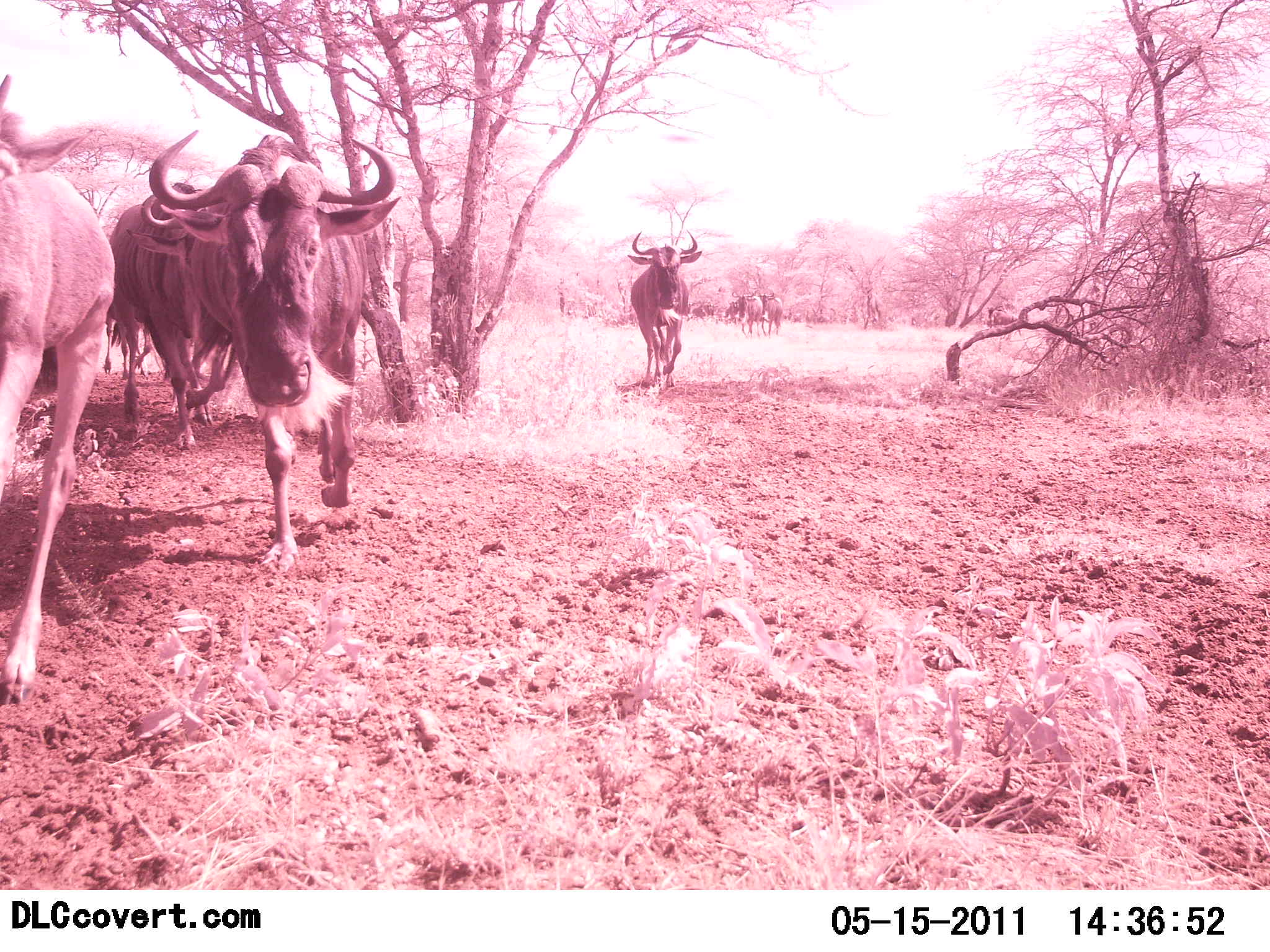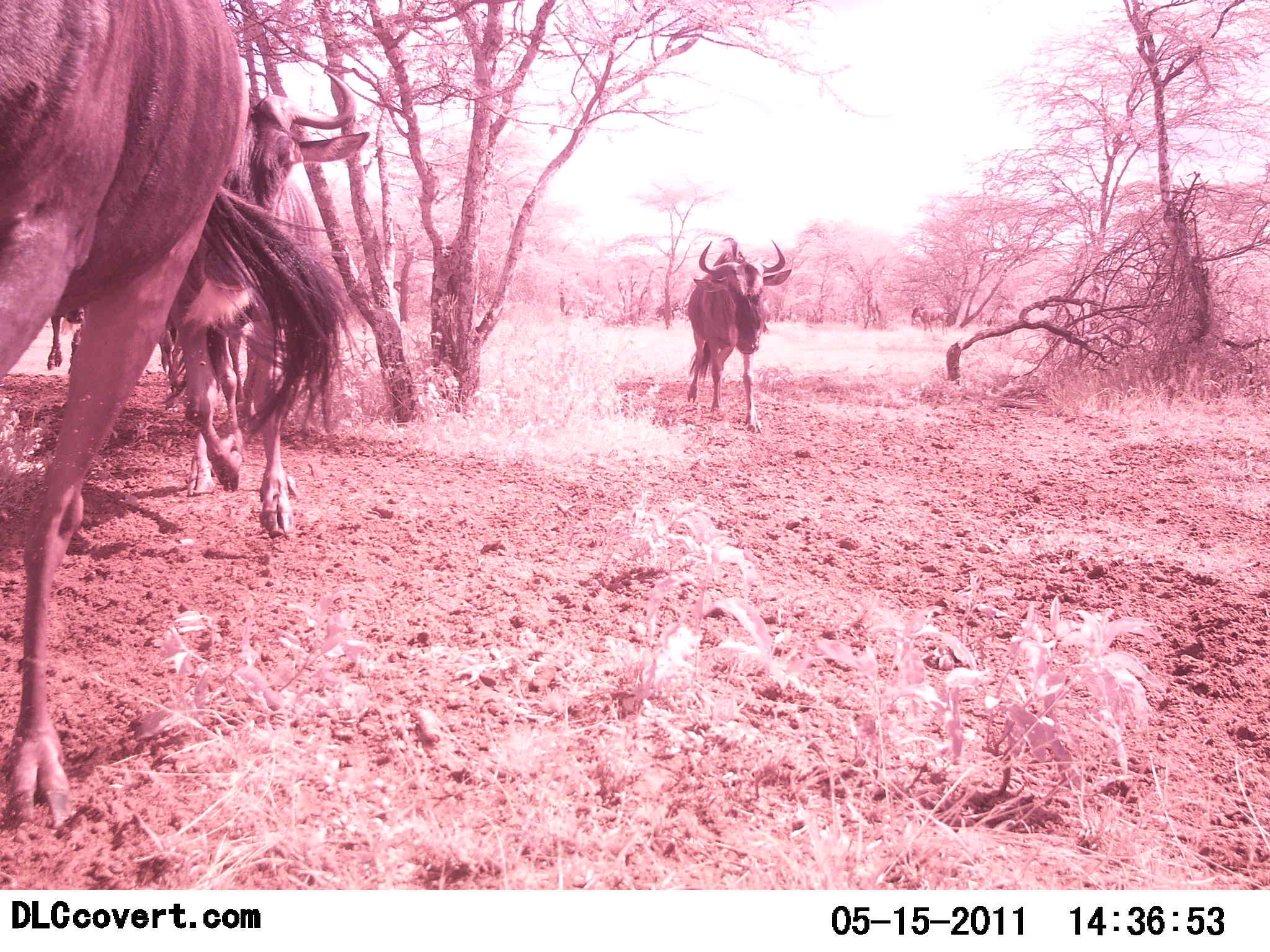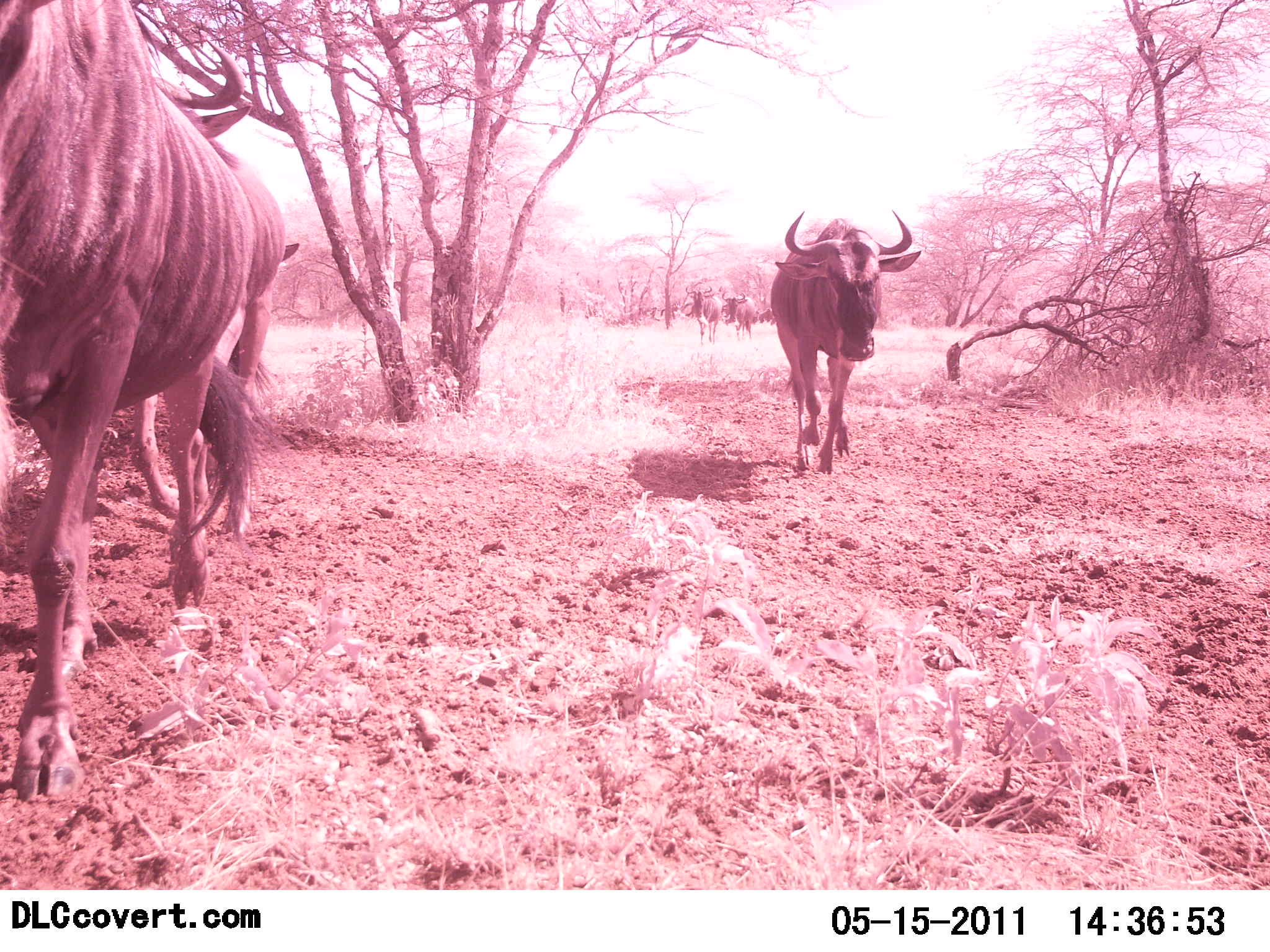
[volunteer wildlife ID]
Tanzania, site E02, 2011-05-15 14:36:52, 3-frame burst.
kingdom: Animalia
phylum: Chordata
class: Mammalia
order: Artiodactyla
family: Bovidae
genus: Connochaetes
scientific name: Connochaetes taurinus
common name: blue wildebeest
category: wildebeest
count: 10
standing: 8%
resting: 0%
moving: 100%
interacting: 0%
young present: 0%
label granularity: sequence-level